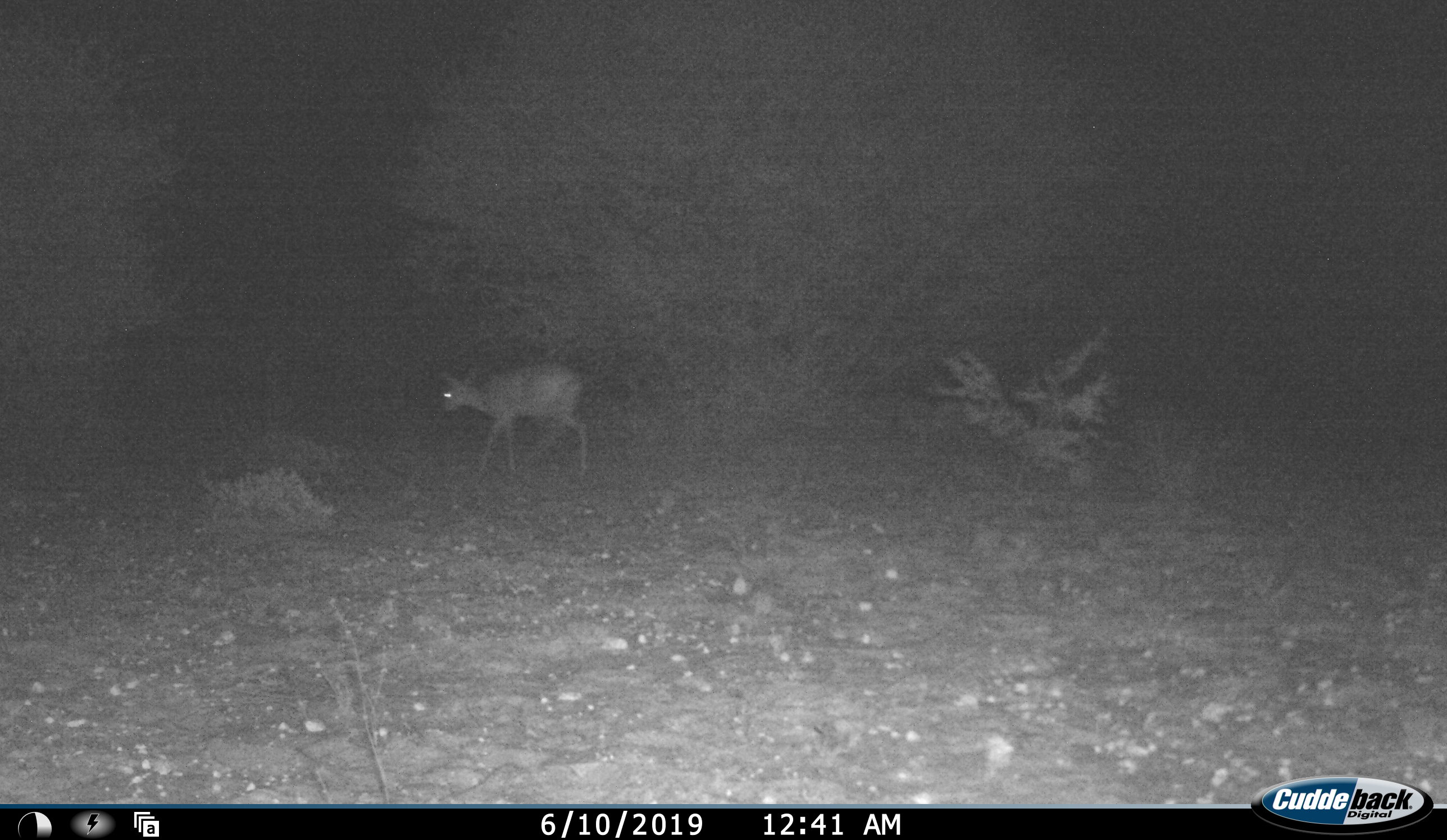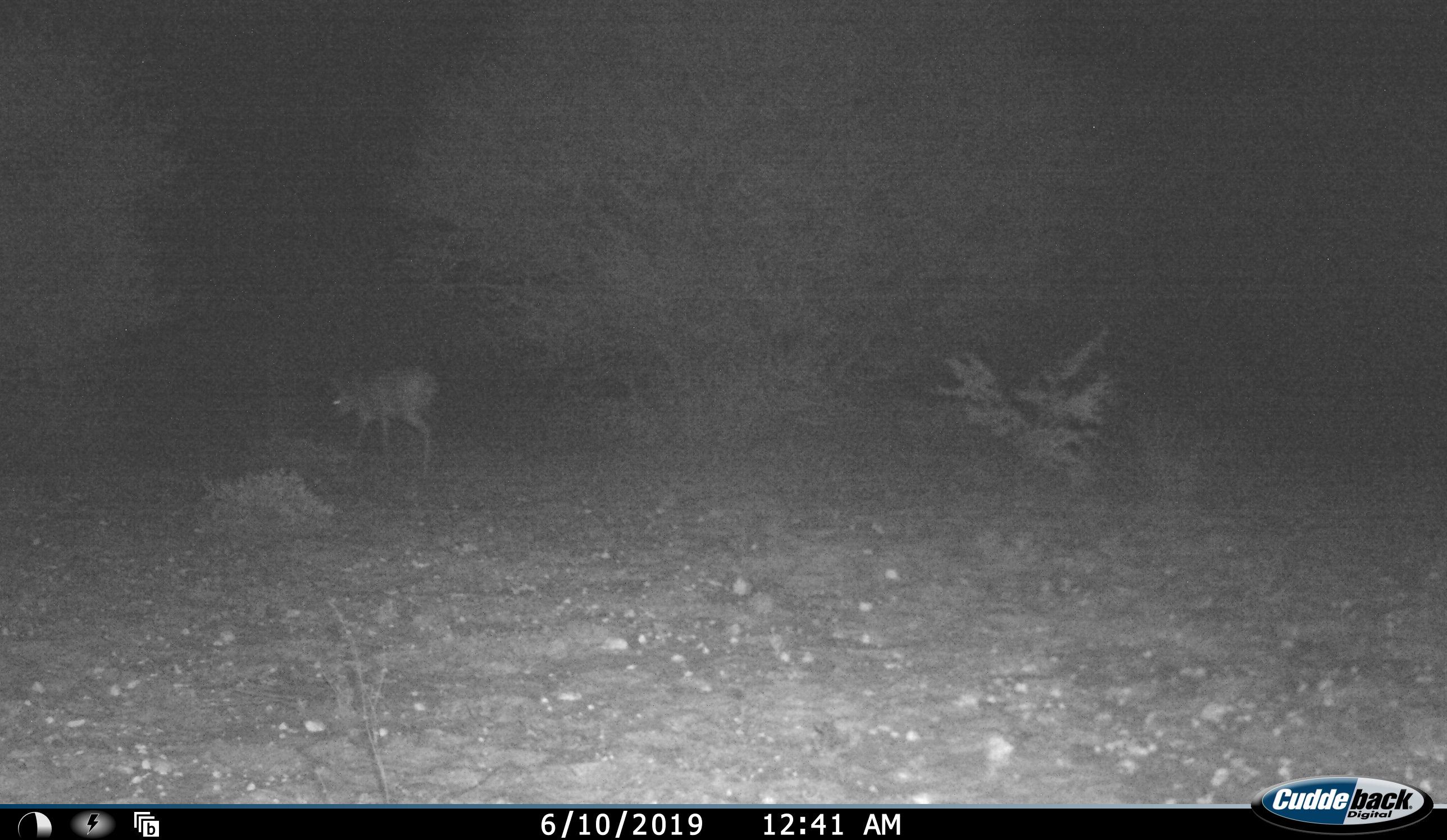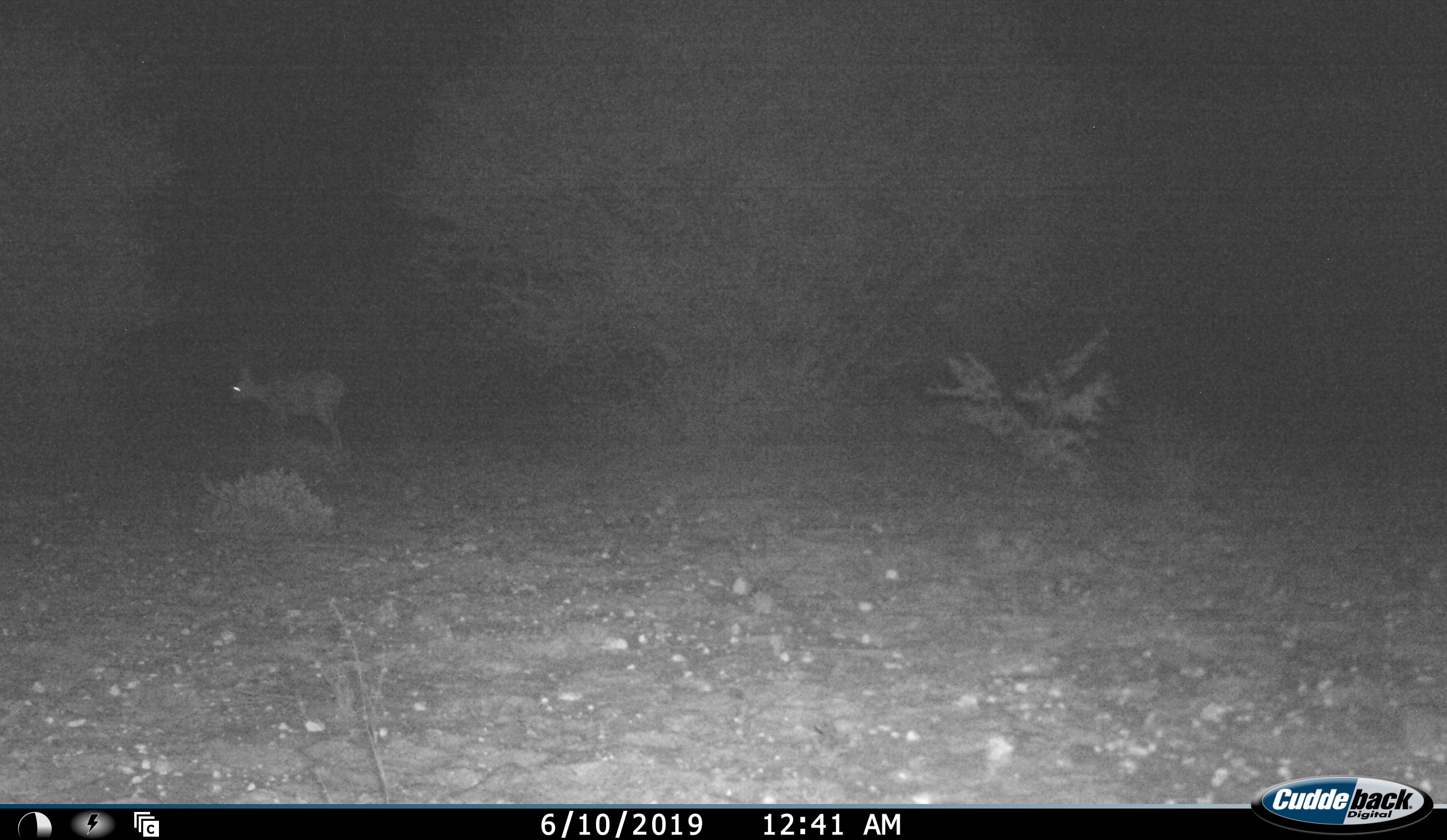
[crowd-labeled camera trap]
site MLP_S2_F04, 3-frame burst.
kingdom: Animalia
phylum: Chordata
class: Mammalia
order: Artiodactyla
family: Bovidae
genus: Raphicerus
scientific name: Raphicerus campestris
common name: steenbok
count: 1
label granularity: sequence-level